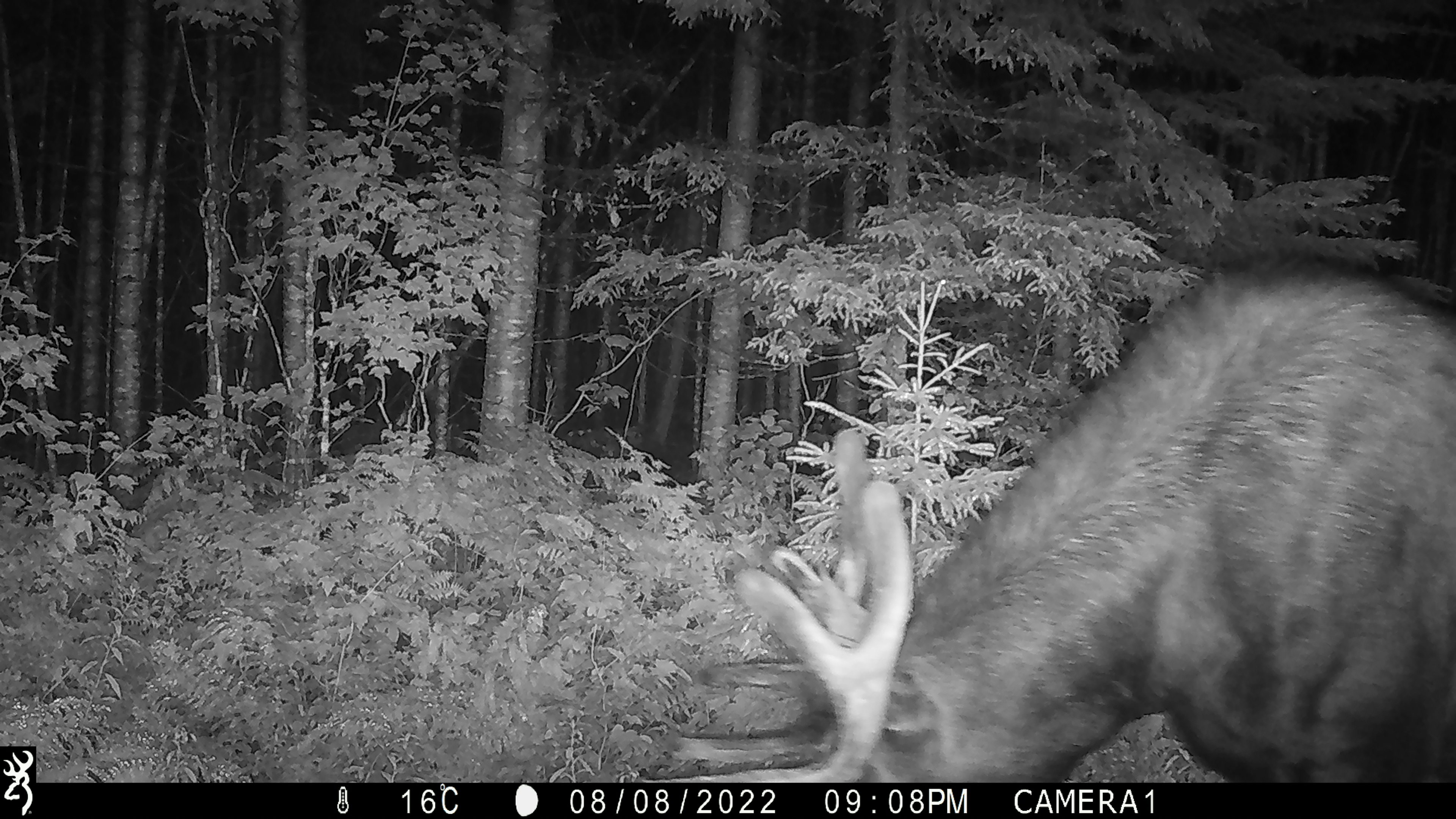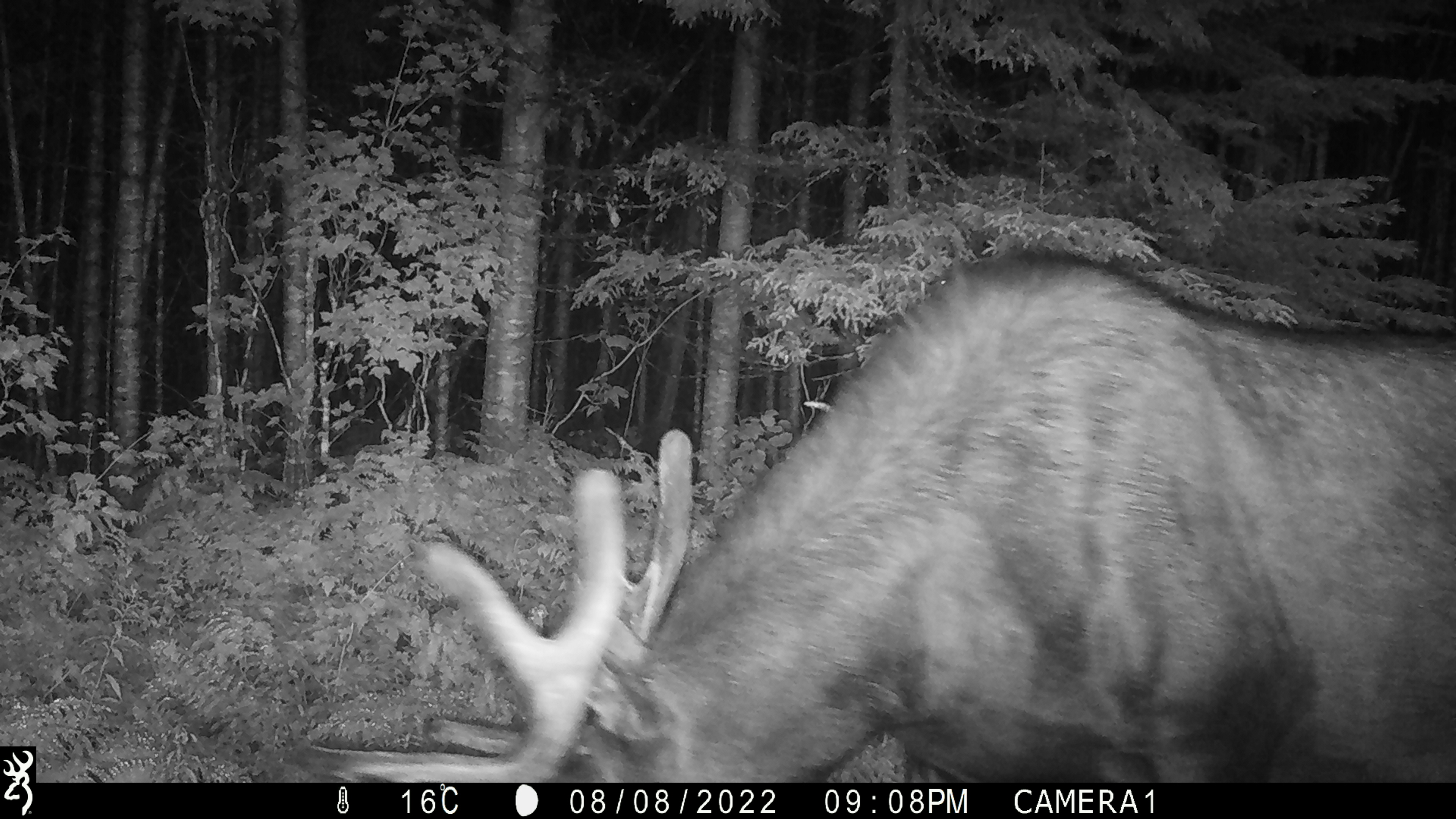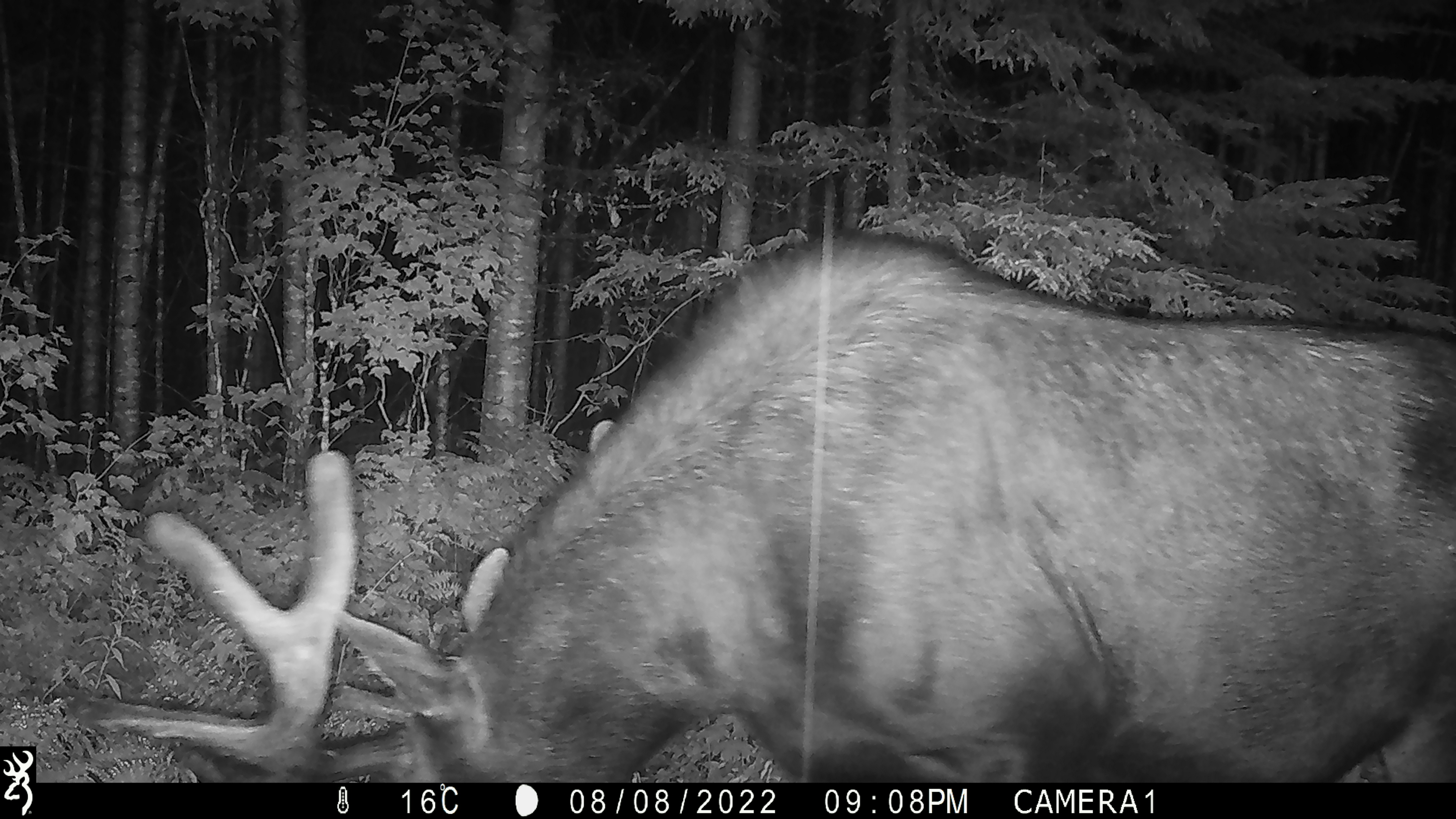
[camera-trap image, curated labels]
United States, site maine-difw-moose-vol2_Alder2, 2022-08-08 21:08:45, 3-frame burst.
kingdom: Animalia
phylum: Chordata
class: Mammalia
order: Artiodactyla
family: Cervidae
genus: Alces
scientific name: Alces alces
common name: moose